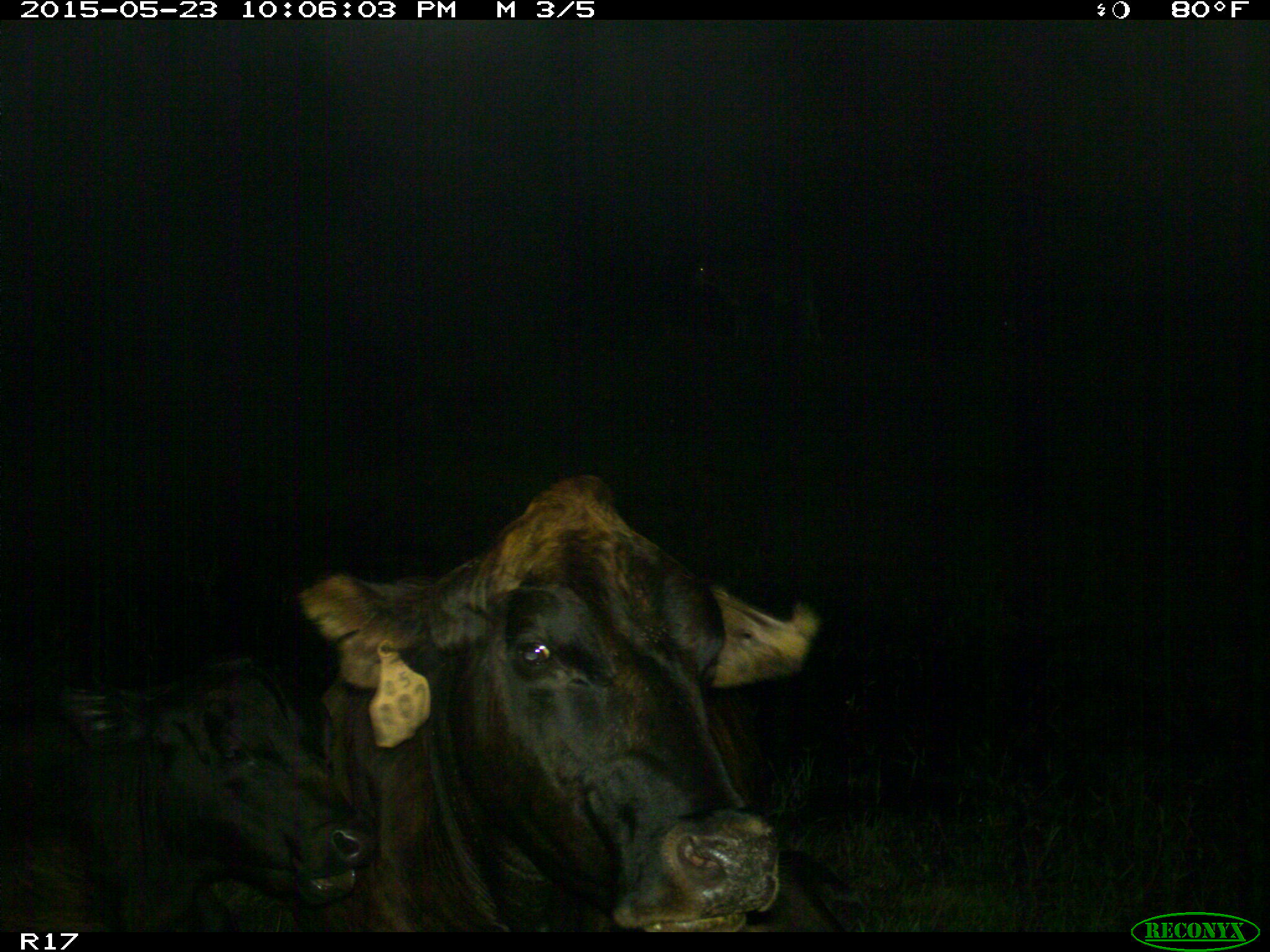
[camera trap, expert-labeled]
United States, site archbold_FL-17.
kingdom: Animalia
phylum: Chordata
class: Mammalia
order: Artiodactyla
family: Bovidae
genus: Bos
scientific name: Bos taurus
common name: domestic cow